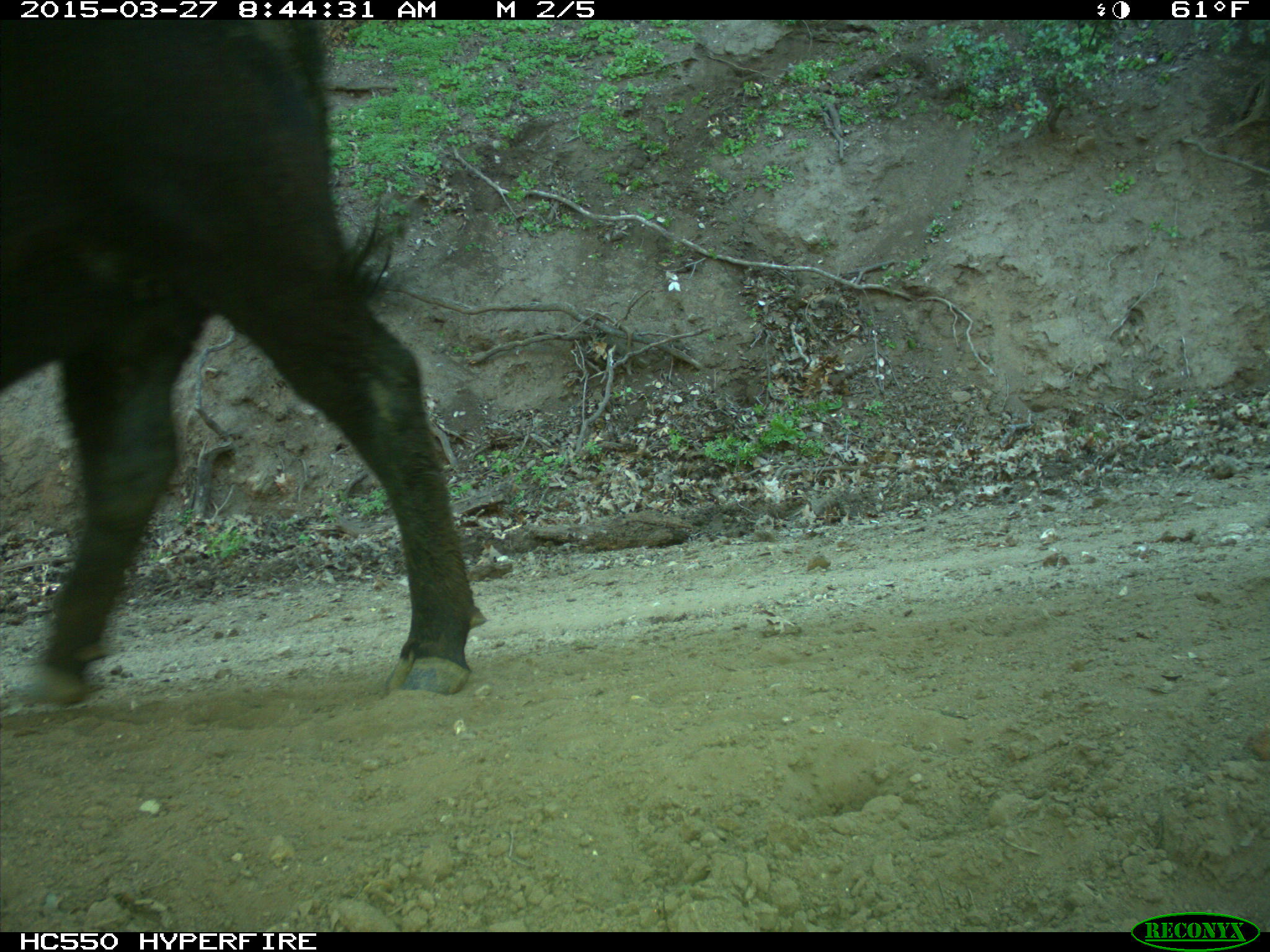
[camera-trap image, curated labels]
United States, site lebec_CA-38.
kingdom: Animalia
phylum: Chordata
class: Mammalia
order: Artiodactyla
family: Bovidae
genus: Bos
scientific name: Bos taurus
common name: domestic cow